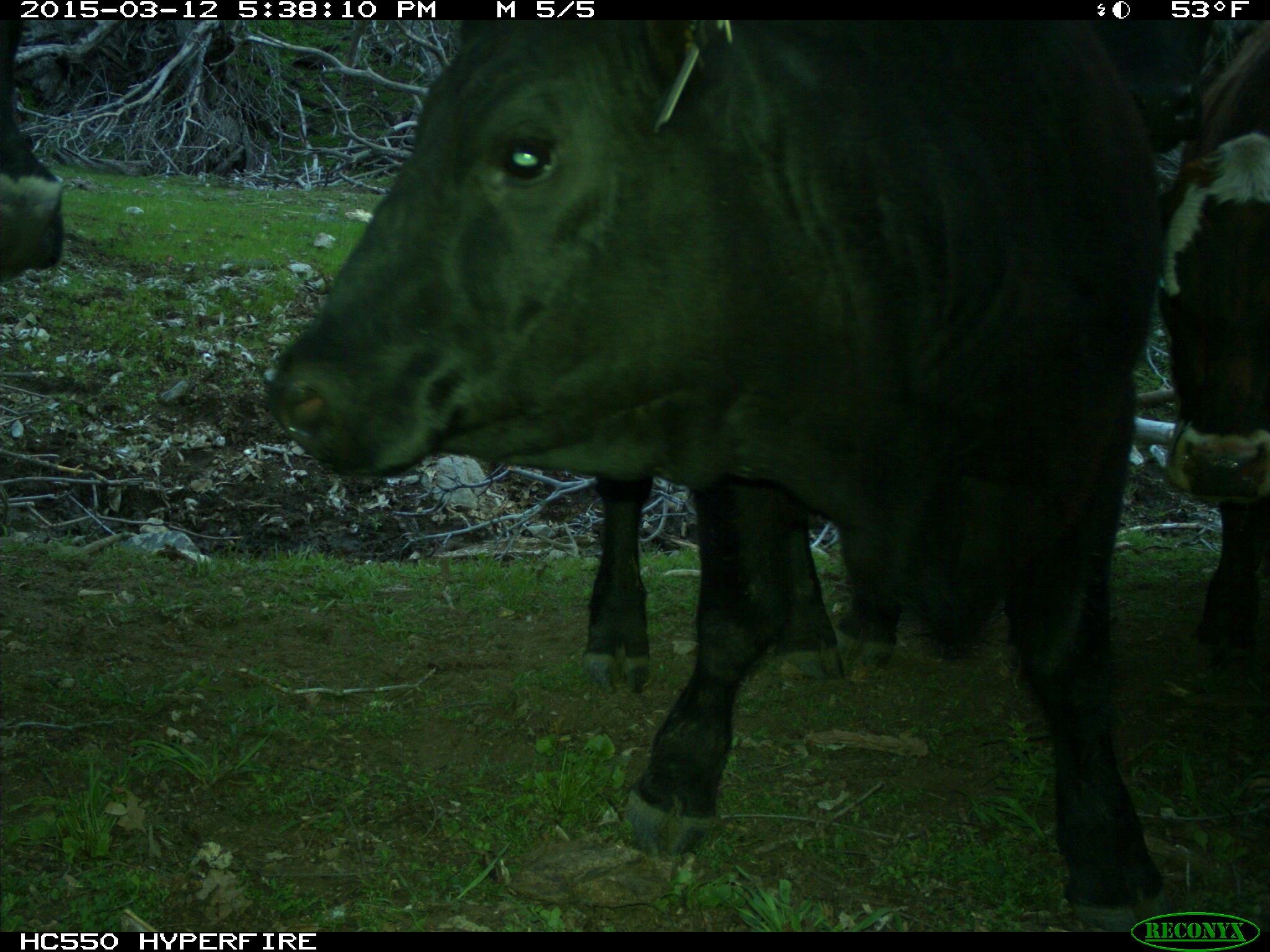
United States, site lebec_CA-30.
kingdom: Animalia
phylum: Chordata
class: Mammalia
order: Artiodactyla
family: Bovidae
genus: Bos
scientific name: Bos taurus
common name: domestic cow